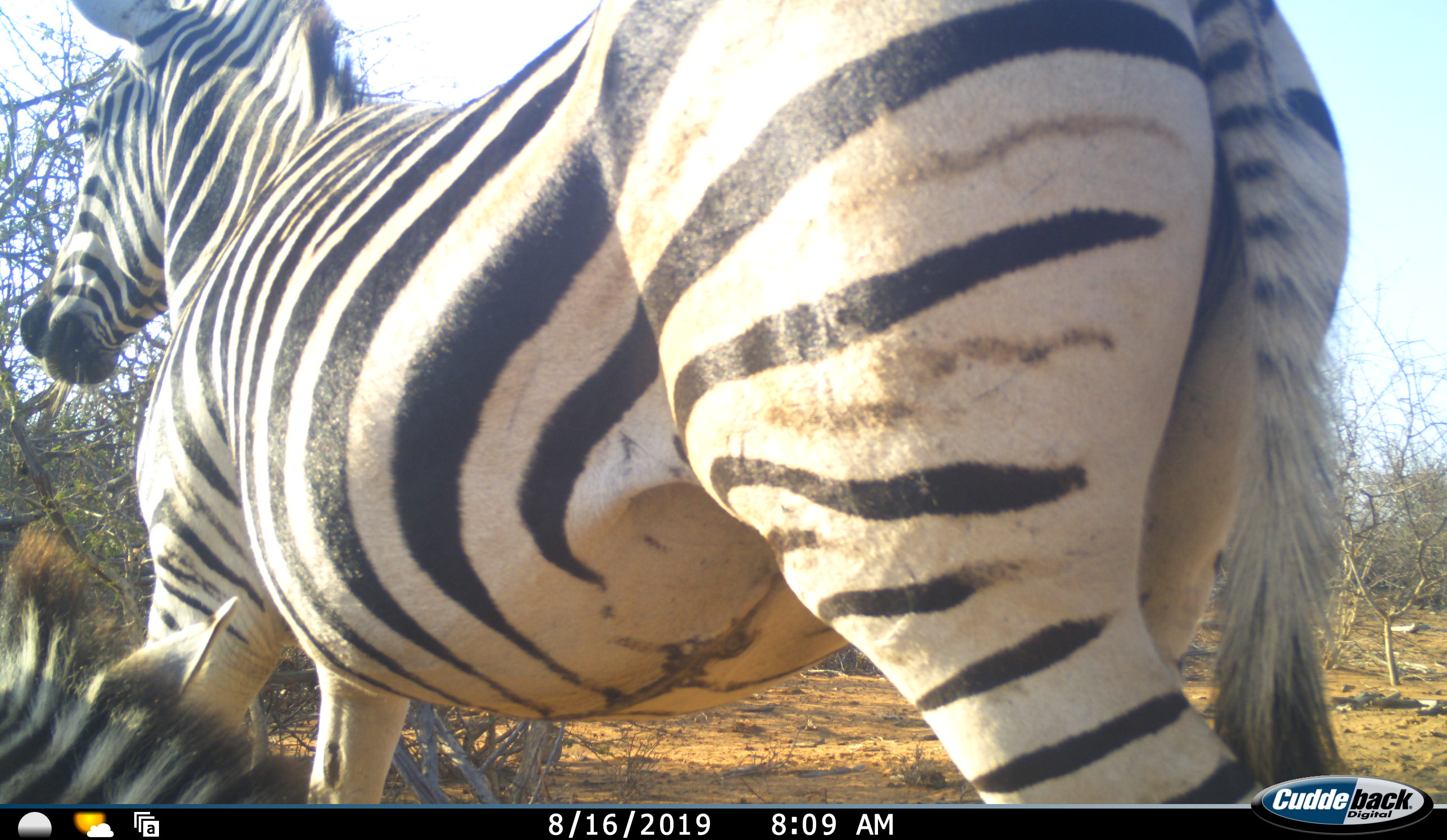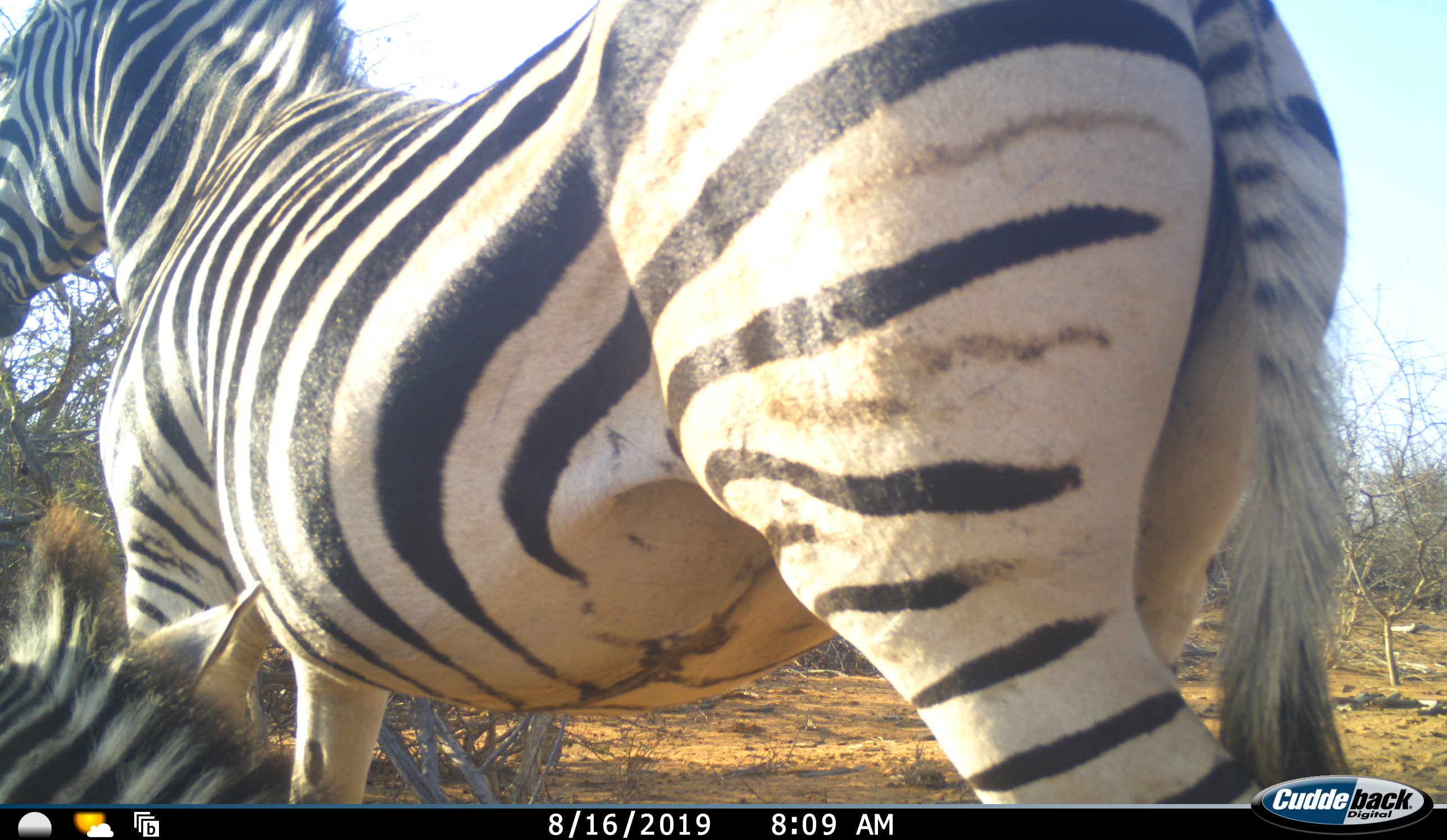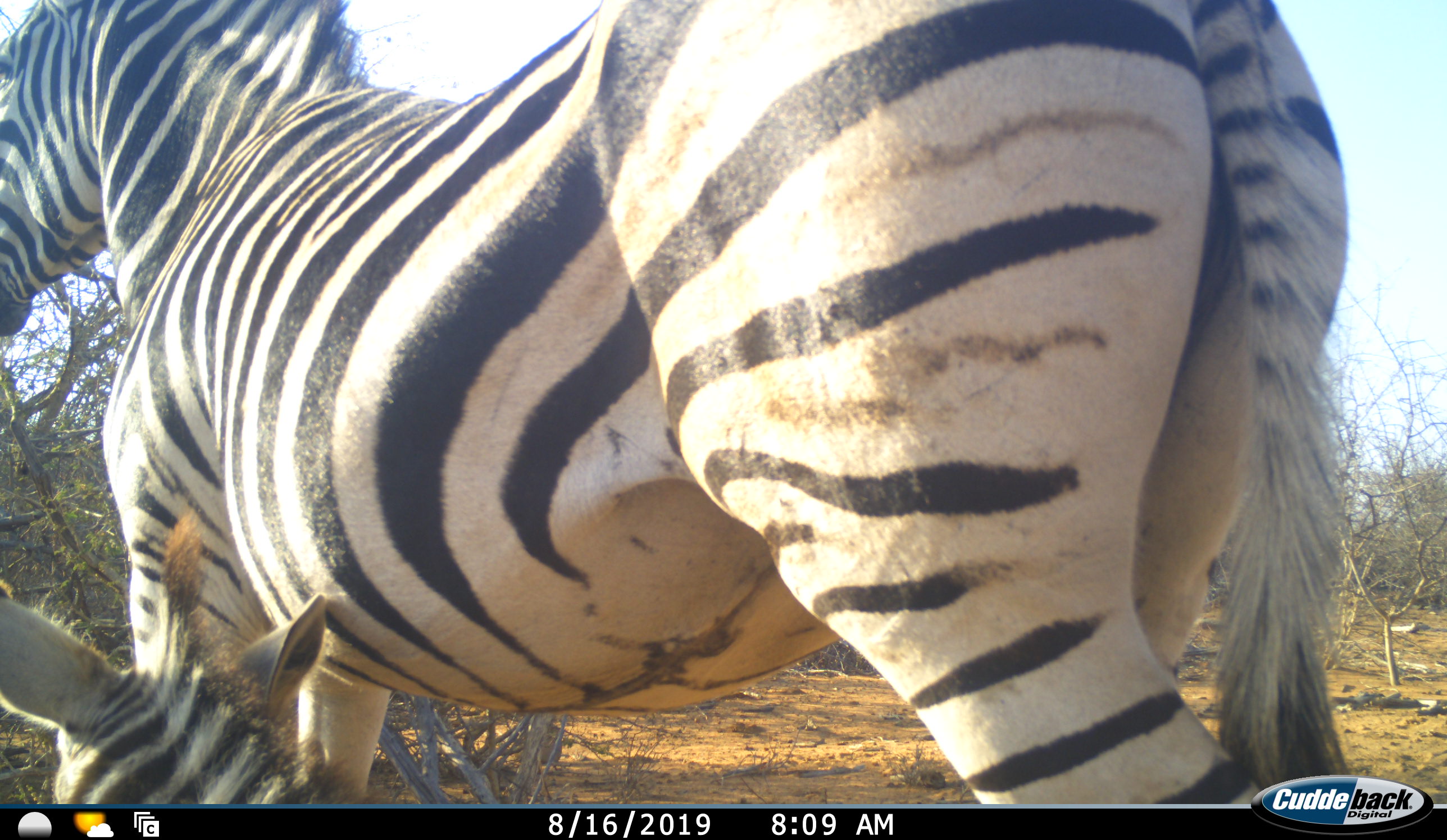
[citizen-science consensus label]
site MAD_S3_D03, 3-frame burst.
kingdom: Animalia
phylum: Chordata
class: Mammalia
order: Perissodactyla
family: Equidae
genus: Equus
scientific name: Equus quagga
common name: plains zebra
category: zebraplains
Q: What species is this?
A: Zebraplains (plains zebra) (Equus quagga).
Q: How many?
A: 2.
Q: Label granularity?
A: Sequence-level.